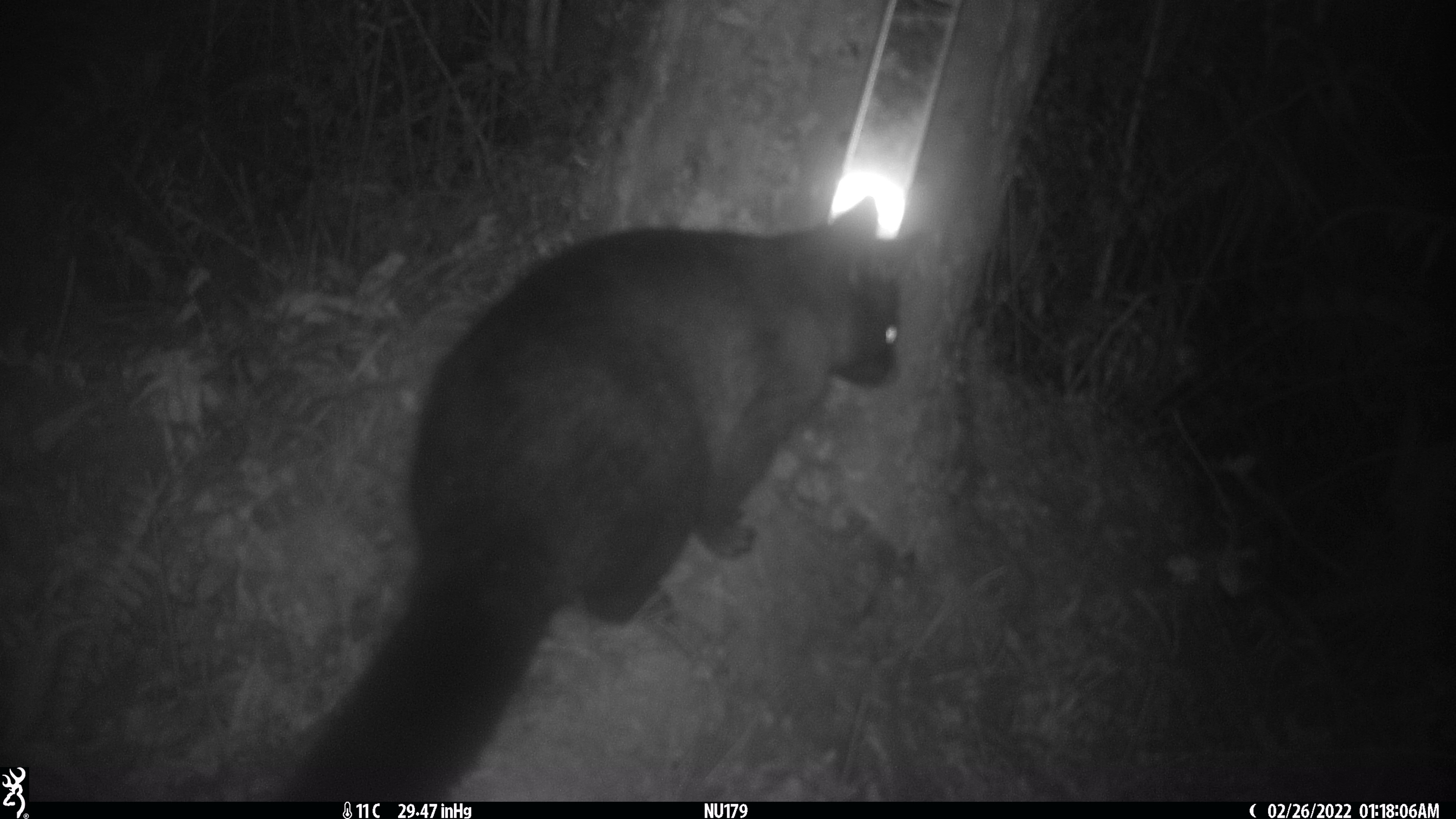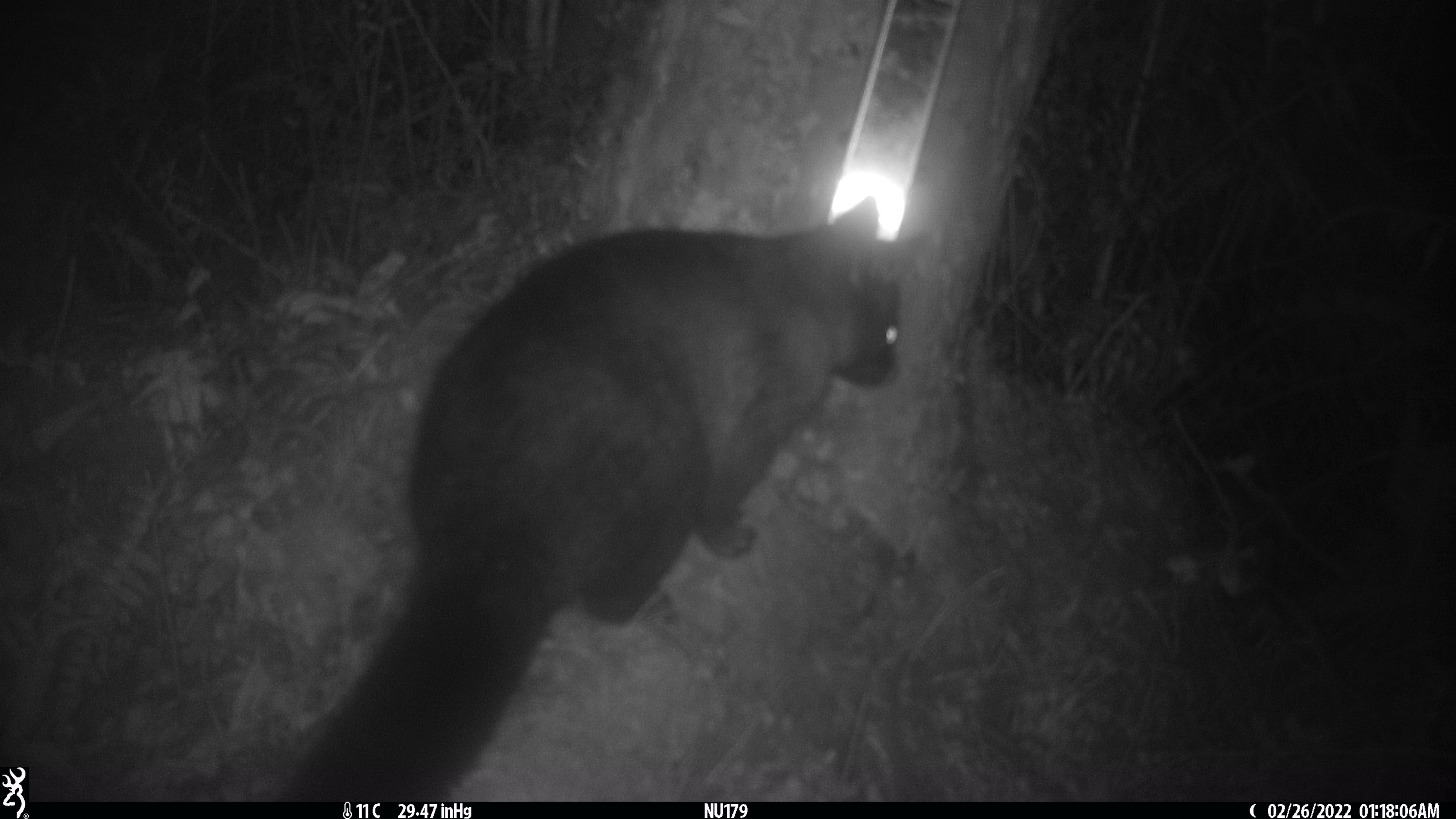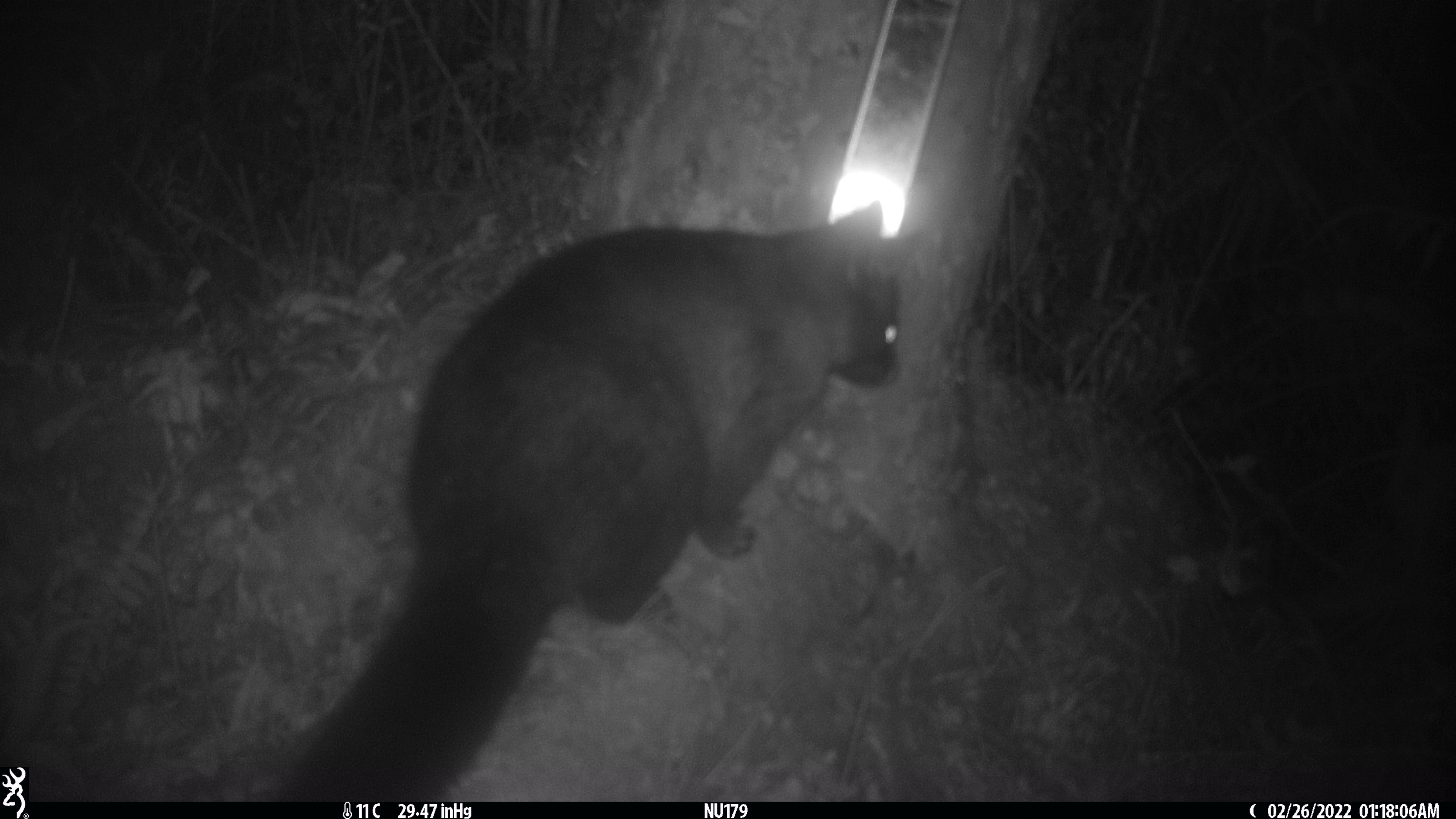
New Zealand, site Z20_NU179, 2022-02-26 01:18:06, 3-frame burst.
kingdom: Animalia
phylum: Chordata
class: Mammalia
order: Diprotodontia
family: Phalangeridae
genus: Trichosurus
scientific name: Trichosurus vulpecula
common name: common brushtail possum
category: possum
Possum (common brushtail possum) (Trichosurus vulpecula).